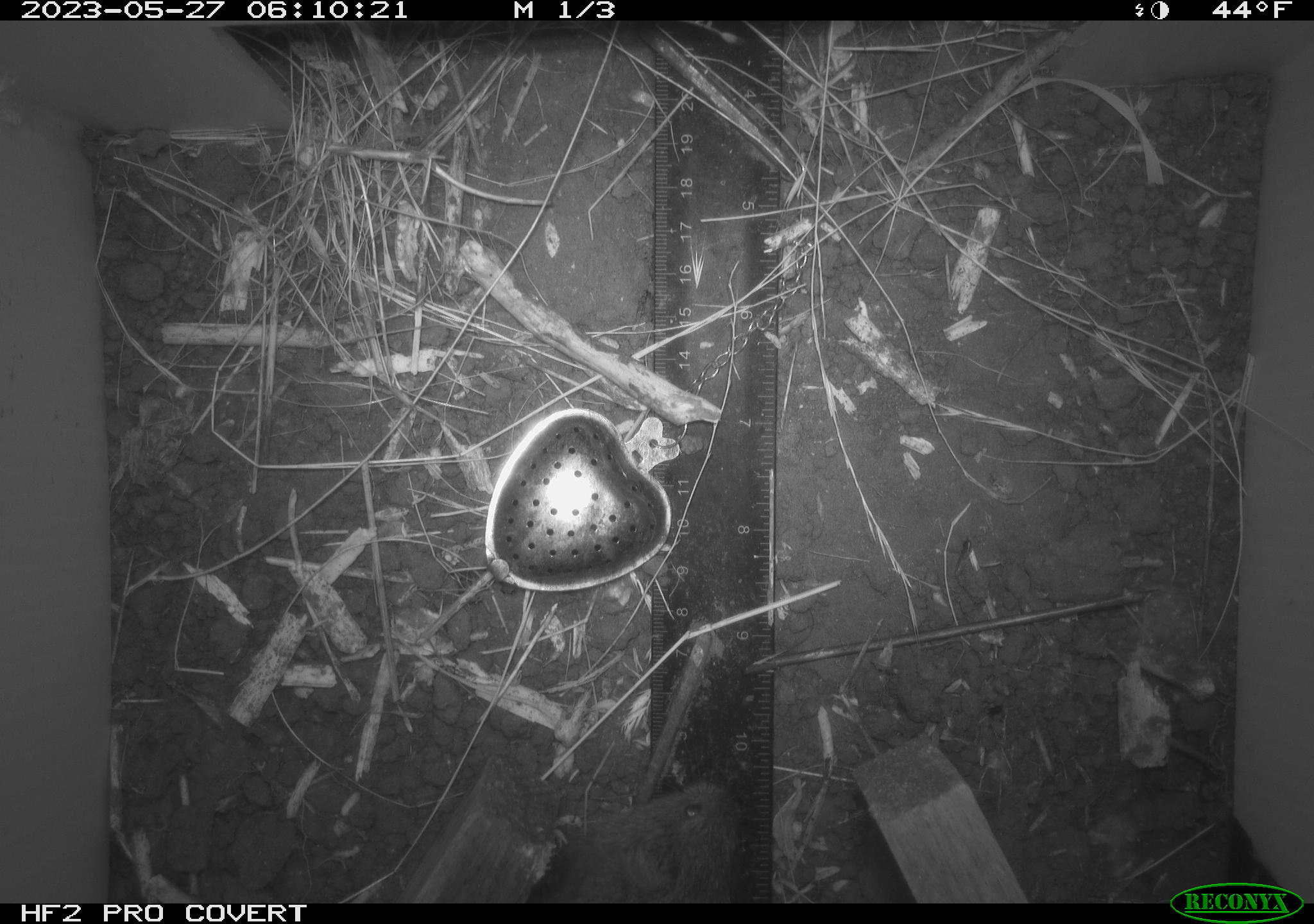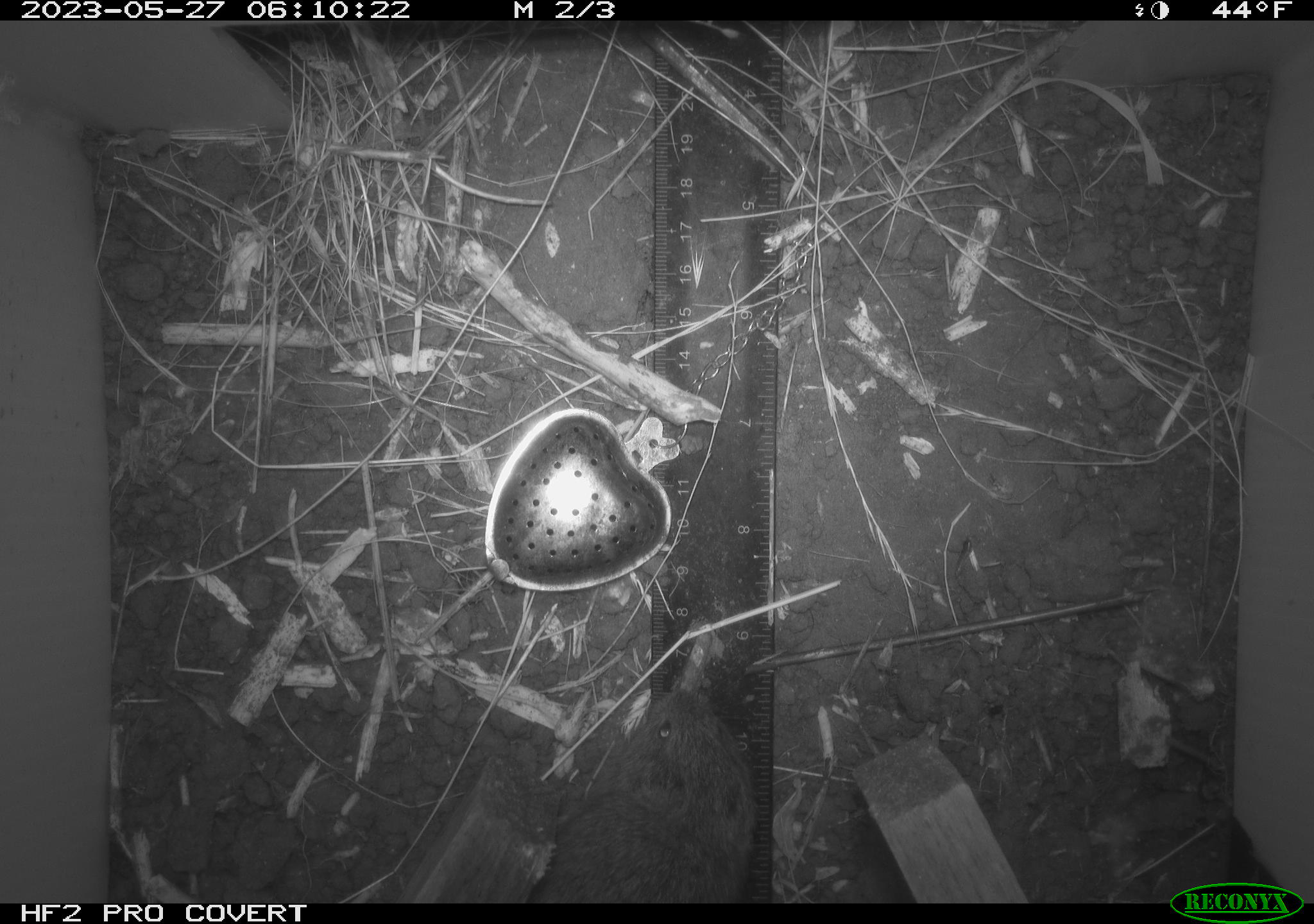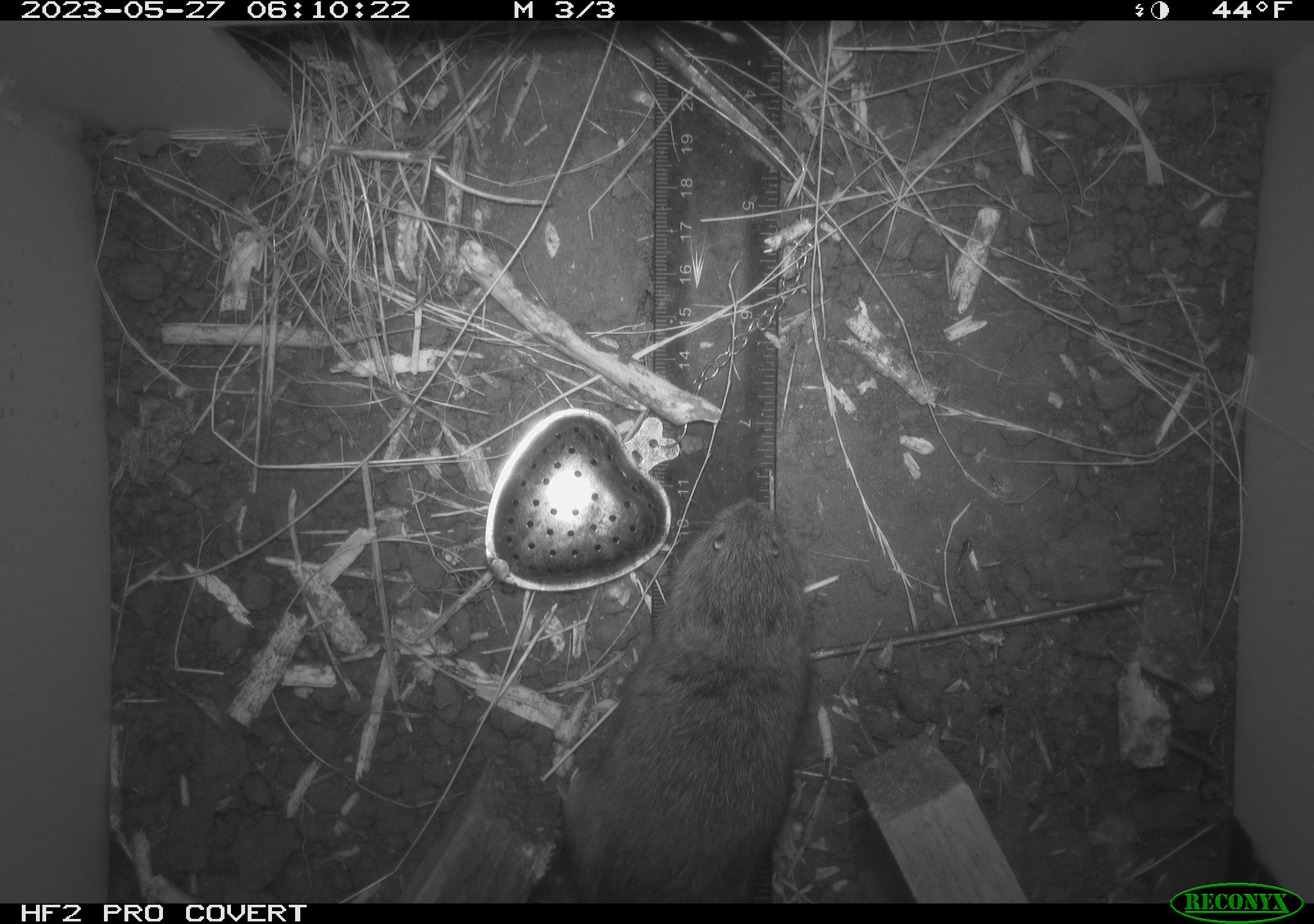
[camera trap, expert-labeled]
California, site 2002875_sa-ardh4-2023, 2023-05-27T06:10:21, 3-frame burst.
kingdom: Animalia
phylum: Chordata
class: Mammalia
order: Rodentia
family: Cricetidae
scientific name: Arvicolinae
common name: voles, lemmings, and muskrats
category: arvicolinae subfamily